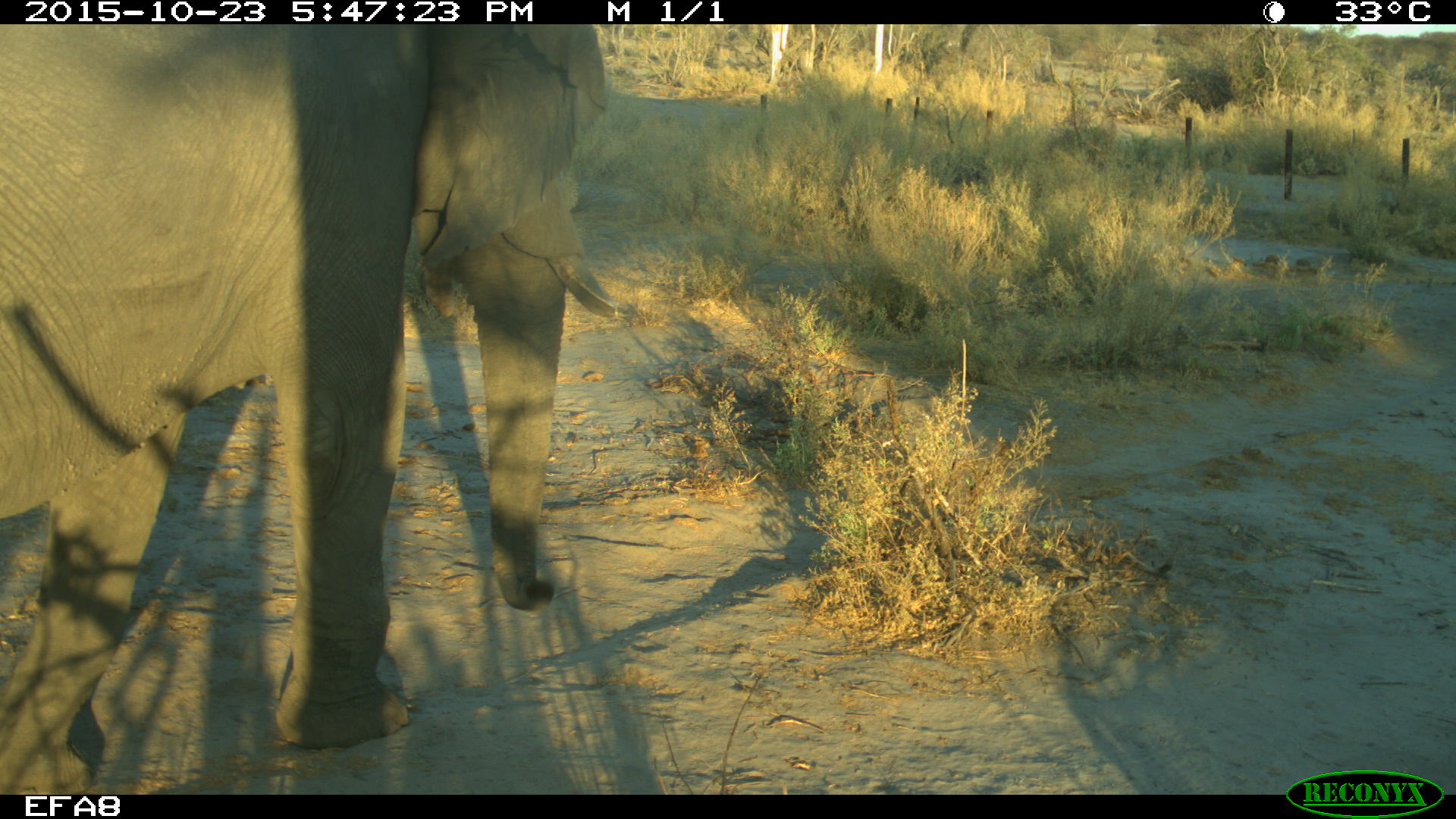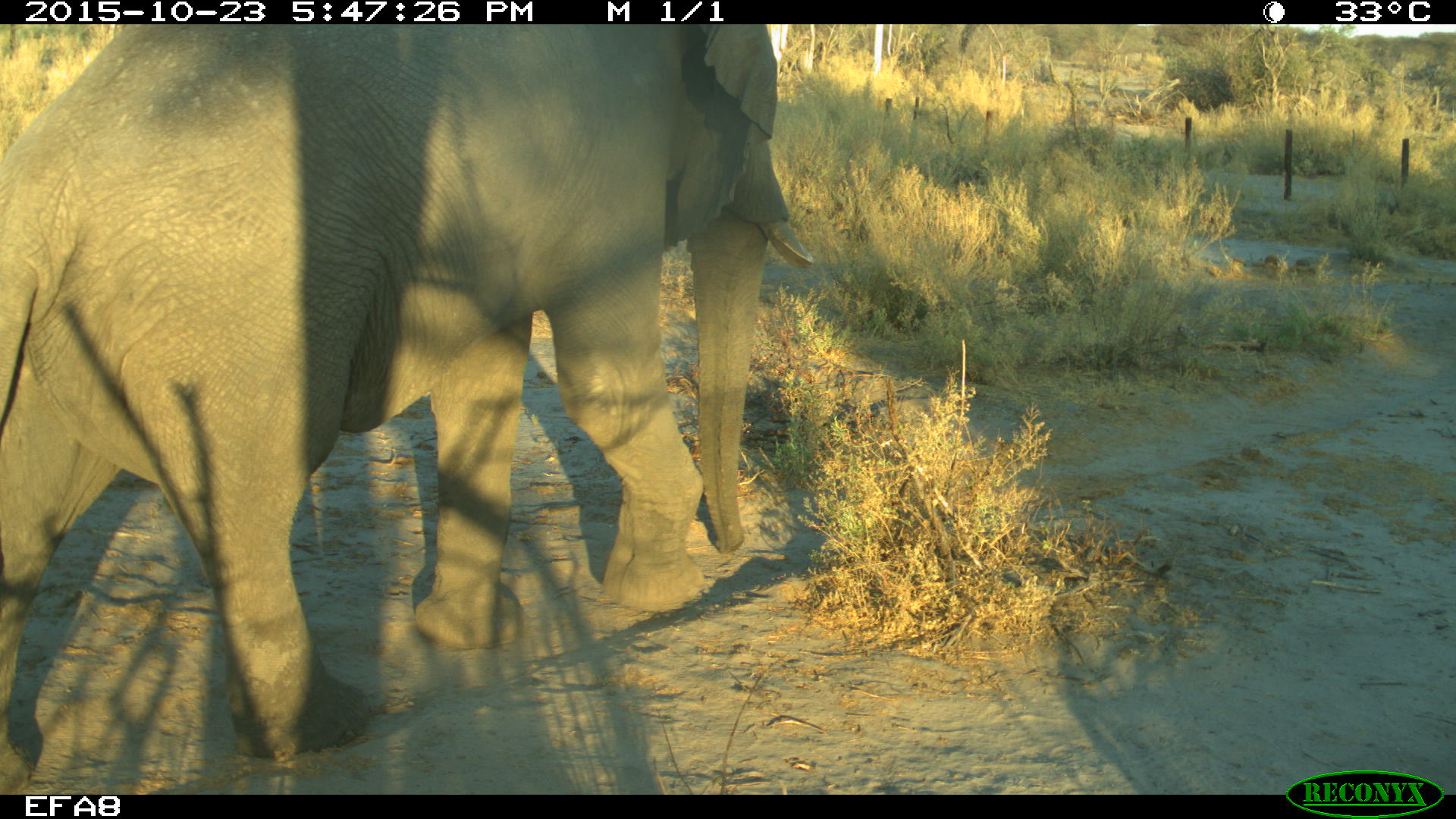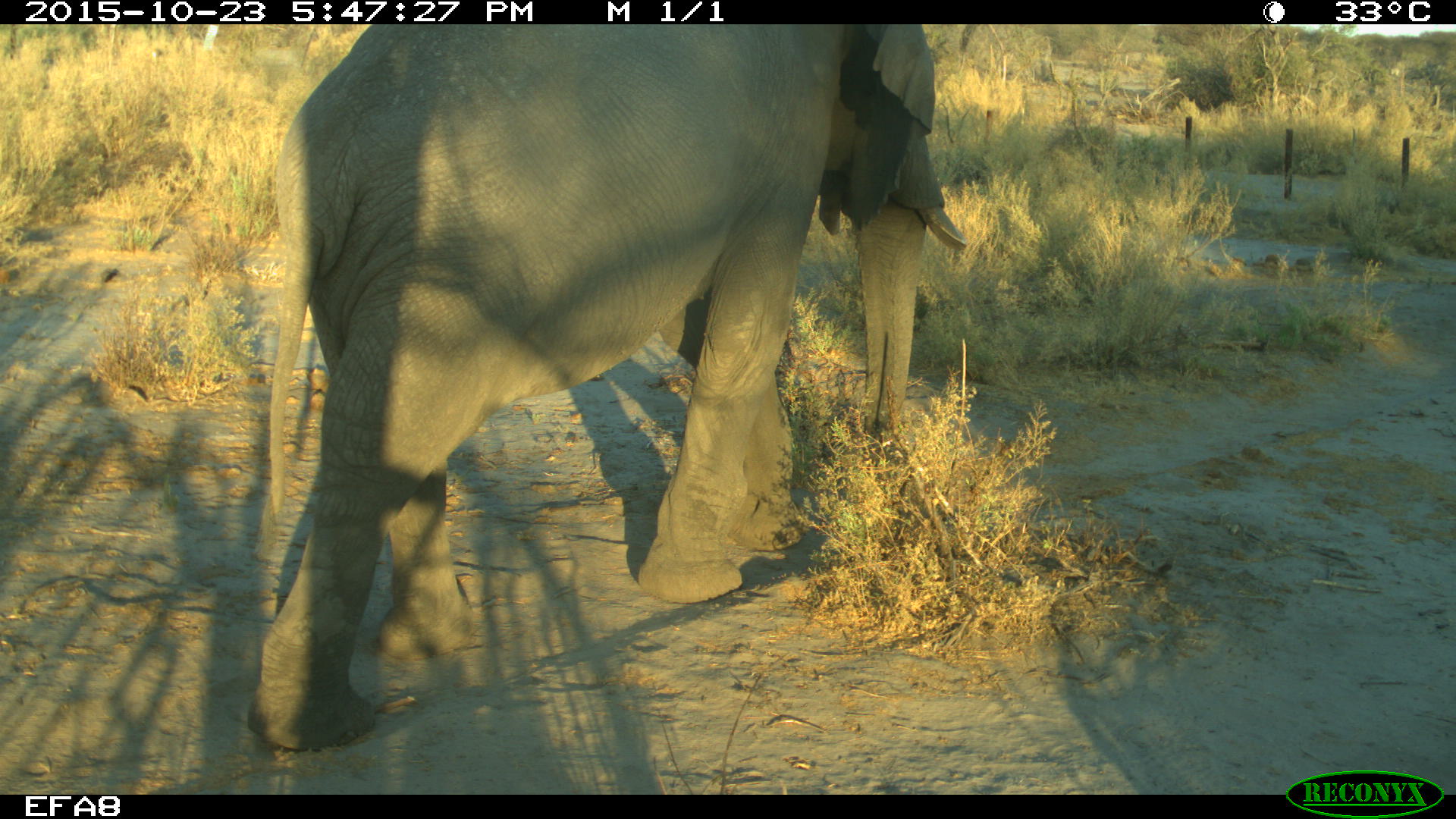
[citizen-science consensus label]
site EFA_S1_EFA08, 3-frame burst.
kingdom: Animalia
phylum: Chordata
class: Mammalia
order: Proboscidea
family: Elephantidae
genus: Loxodonta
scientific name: Loxodonta africana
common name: african bush elephant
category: elephant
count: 1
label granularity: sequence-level